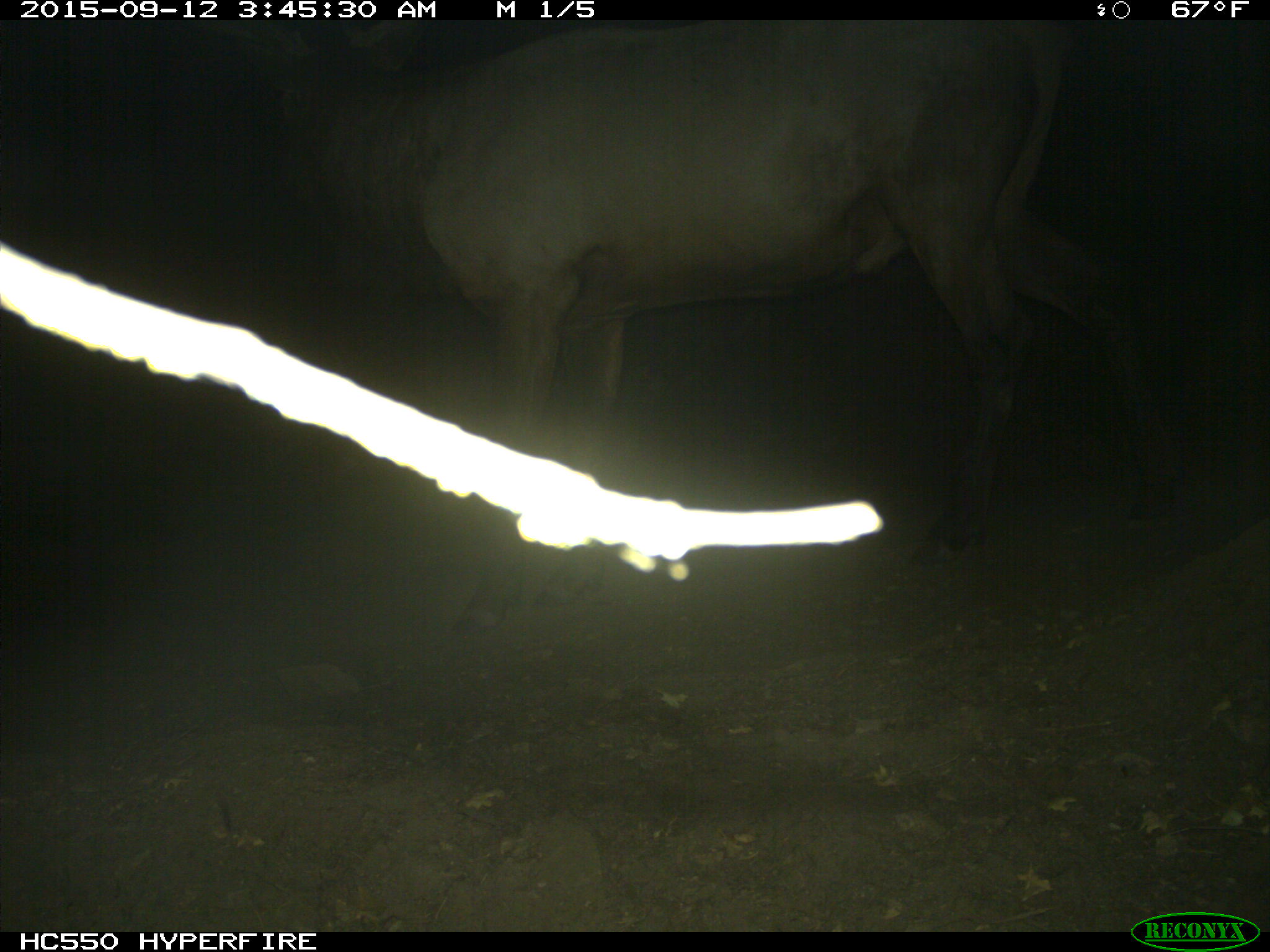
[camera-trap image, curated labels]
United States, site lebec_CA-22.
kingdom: Animalia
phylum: Chordata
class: Mammalia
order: Artiodactyla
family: Cervidae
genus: Cervus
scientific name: Cervus canadensis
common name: elk